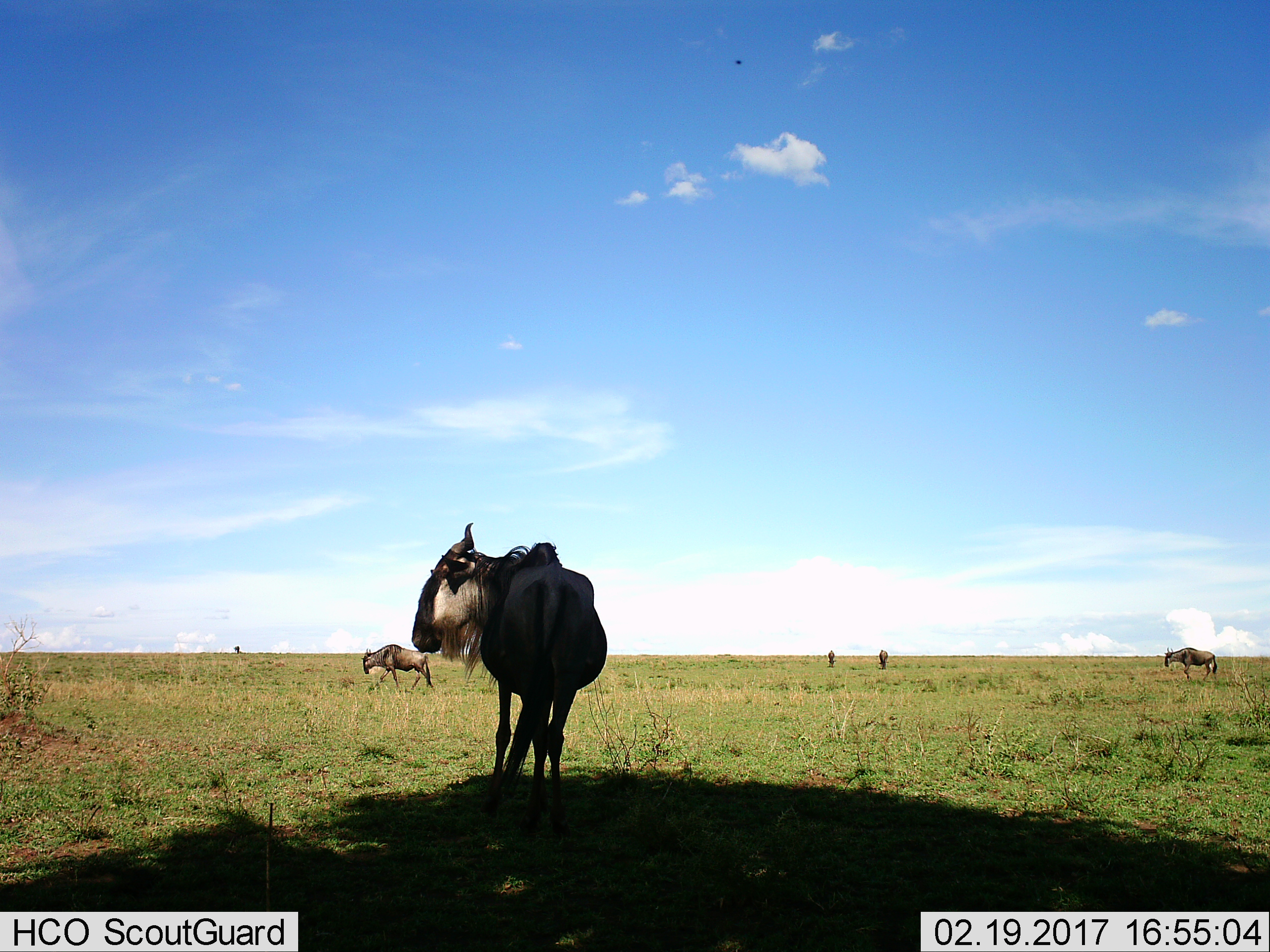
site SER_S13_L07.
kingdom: Animalia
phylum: Chordata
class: Mammalia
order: Artiodactyla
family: Bovidae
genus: Connochaetes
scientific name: Connochaetes taurinus taurinus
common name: blue wildebeest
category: wildebeestblue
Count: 5.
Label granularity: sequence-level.